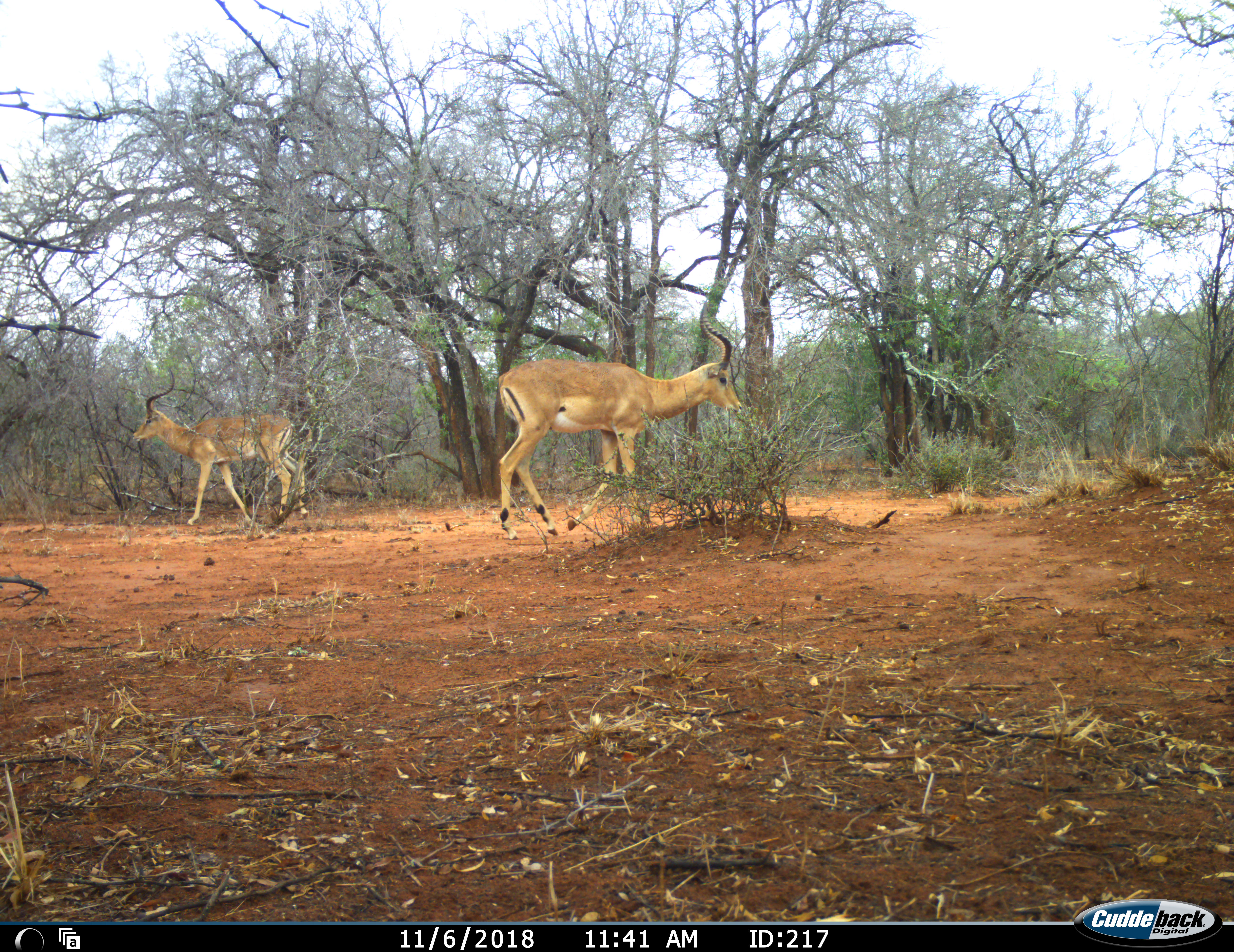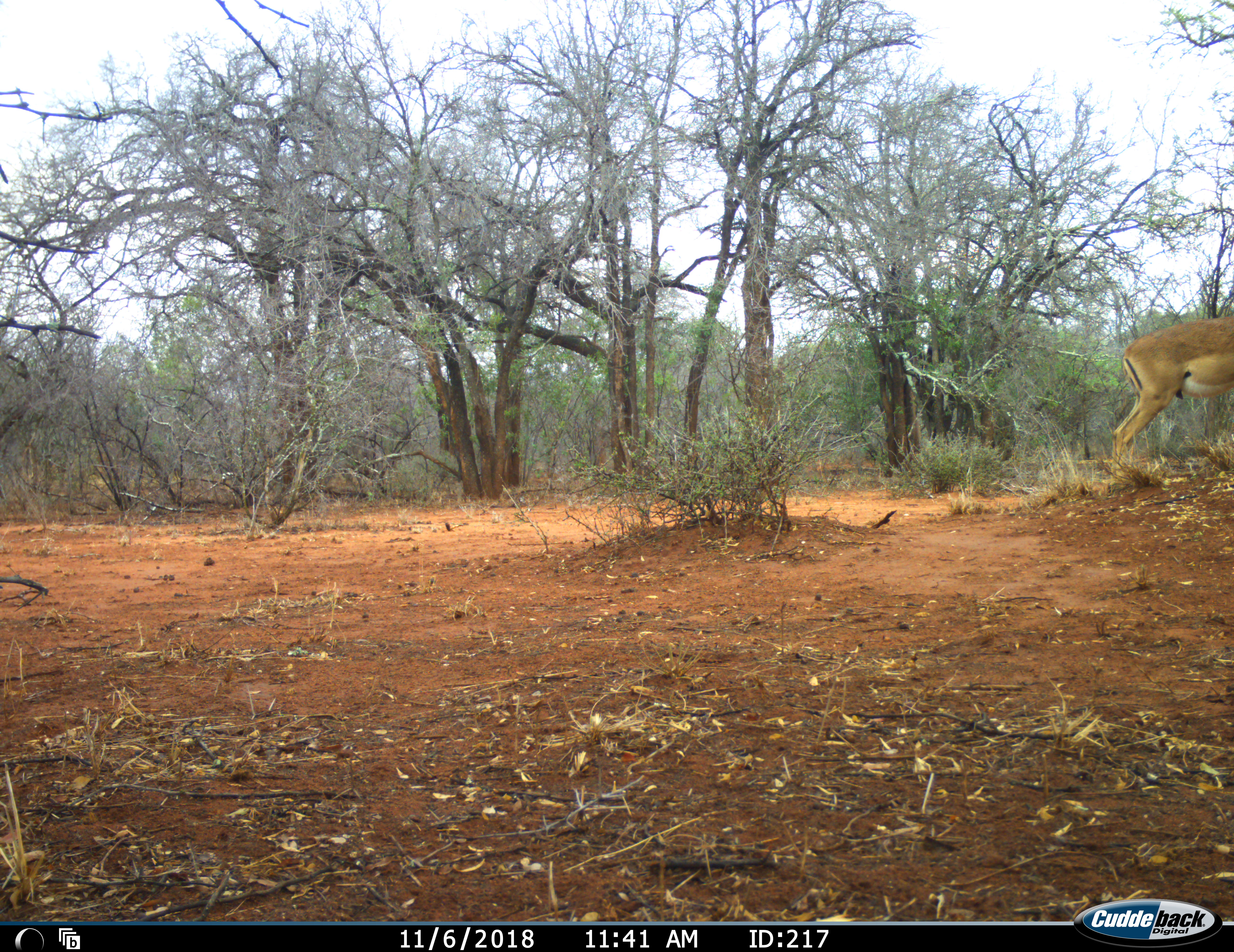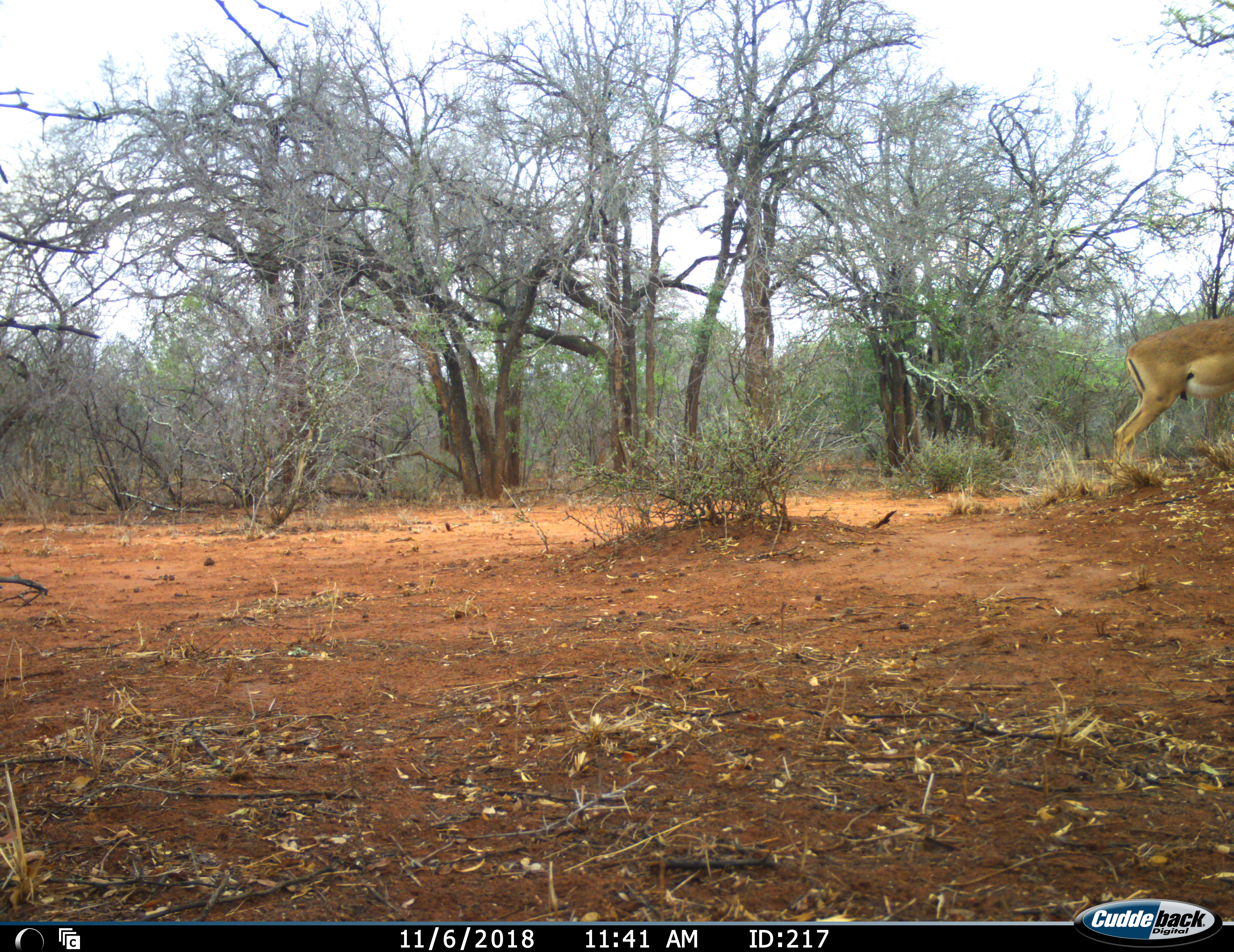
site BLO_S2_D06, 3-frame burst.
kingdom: Animalia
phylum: Chordata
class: Mammalia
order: Artiodactyla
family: Bovidae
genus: Aepyceros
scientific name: Aepyceros melampus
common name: impala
Impala (Aepyceros melampus), count 2. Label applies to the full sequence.